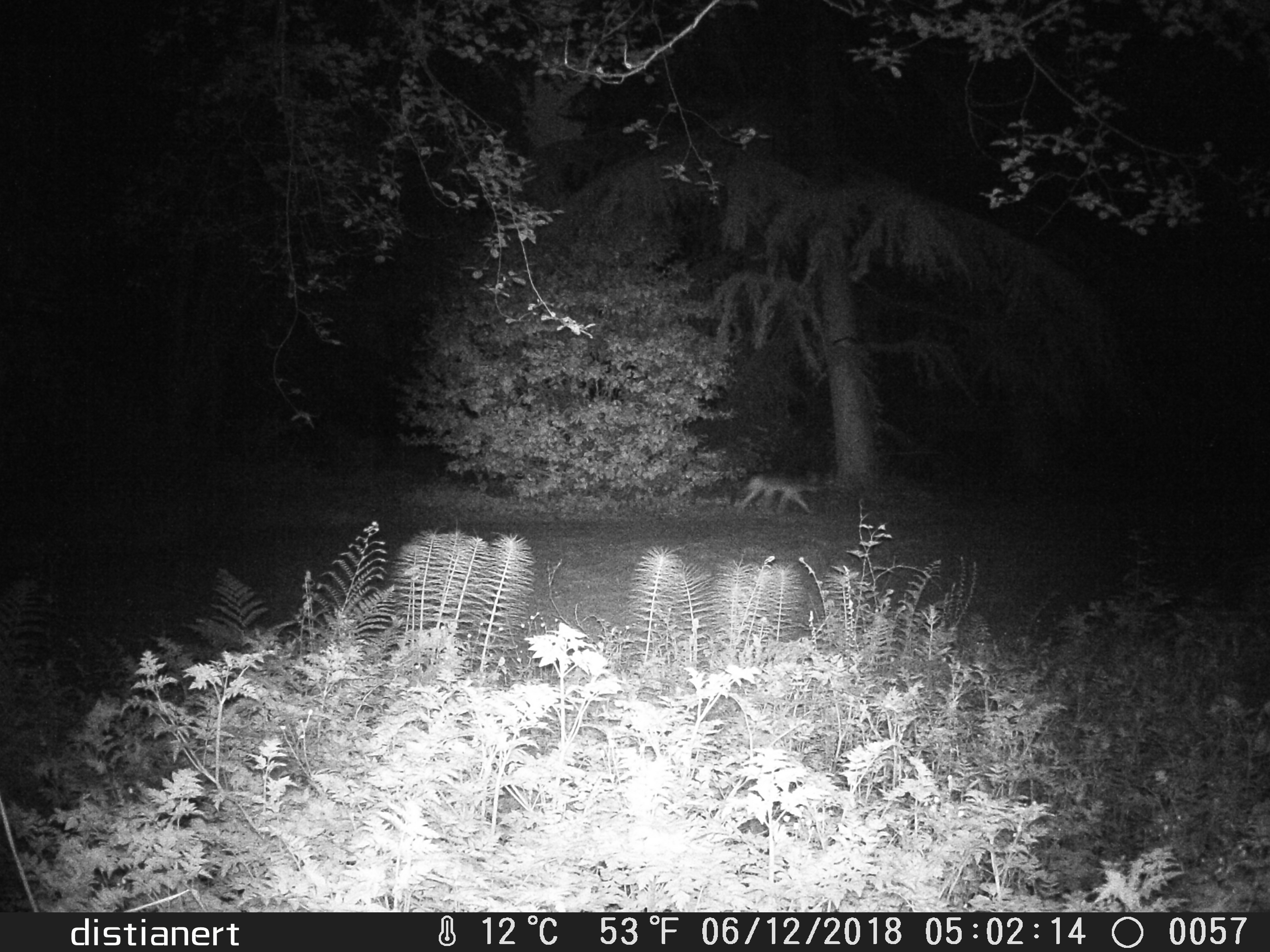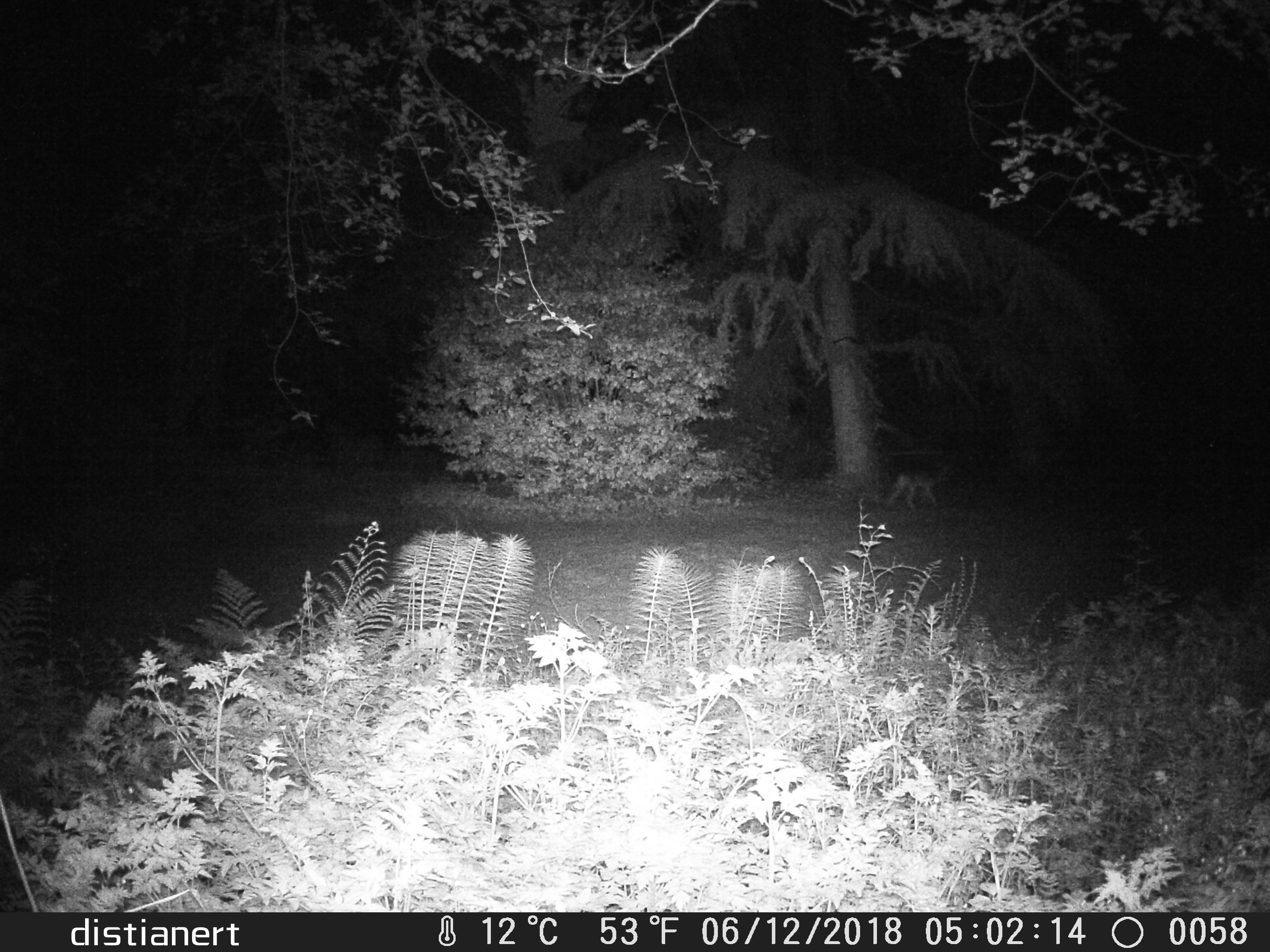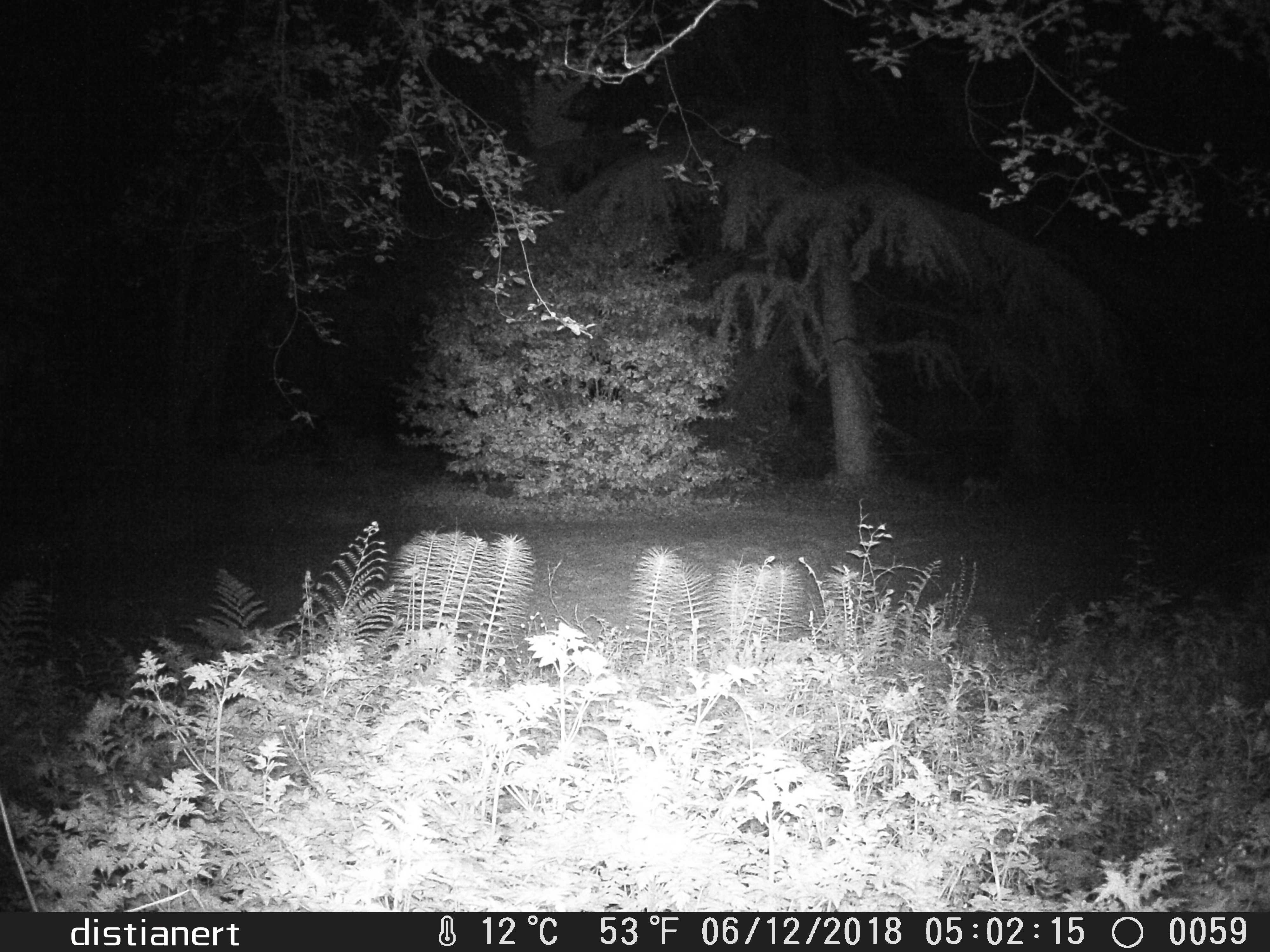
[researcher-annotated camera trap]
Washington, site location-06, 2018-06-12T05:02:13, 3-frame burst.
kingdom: Animalia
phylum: Chordata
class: Mammalia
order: Carnivora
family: Canidae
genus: Canis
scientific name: Canis latrans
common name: coyote